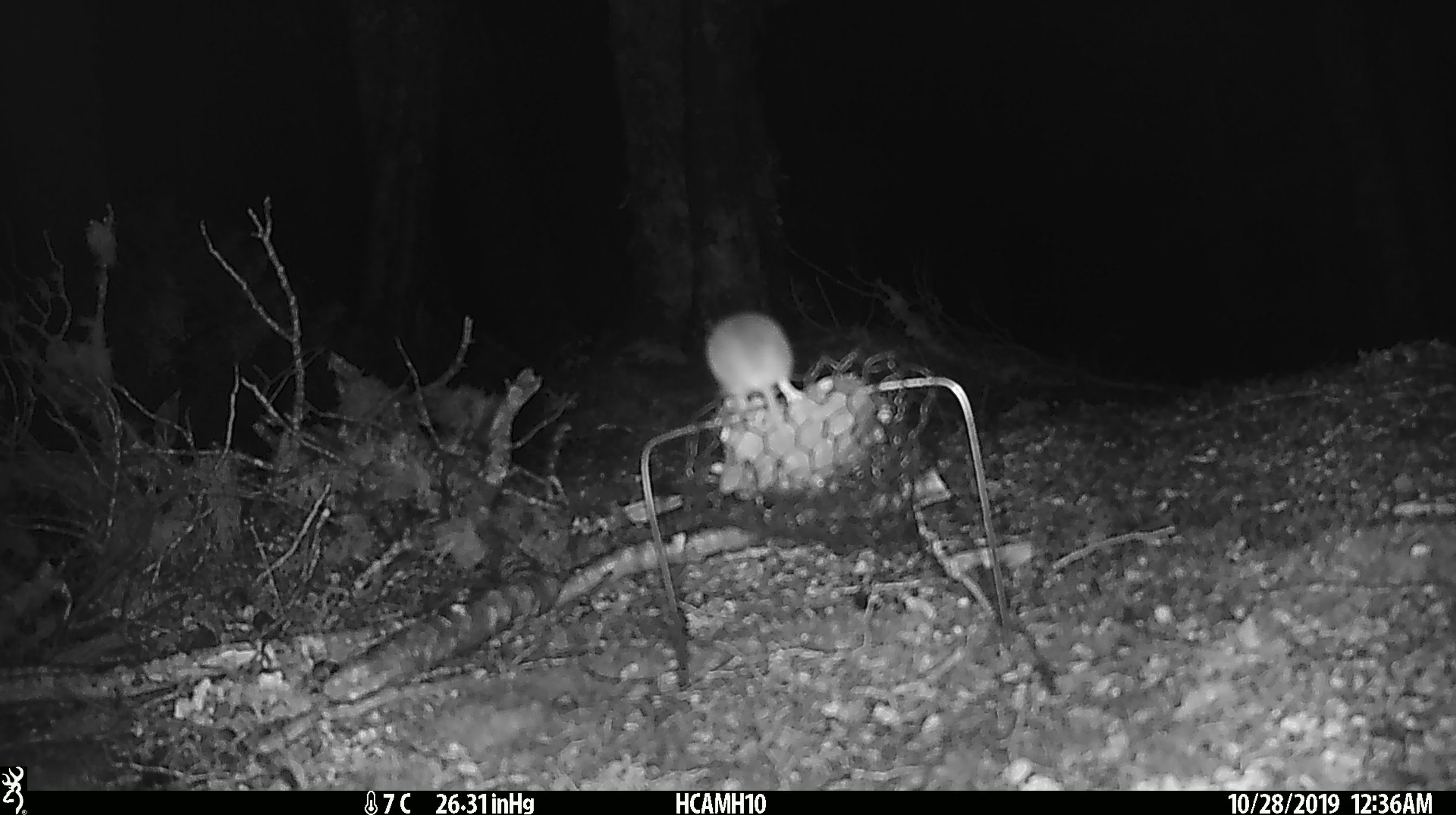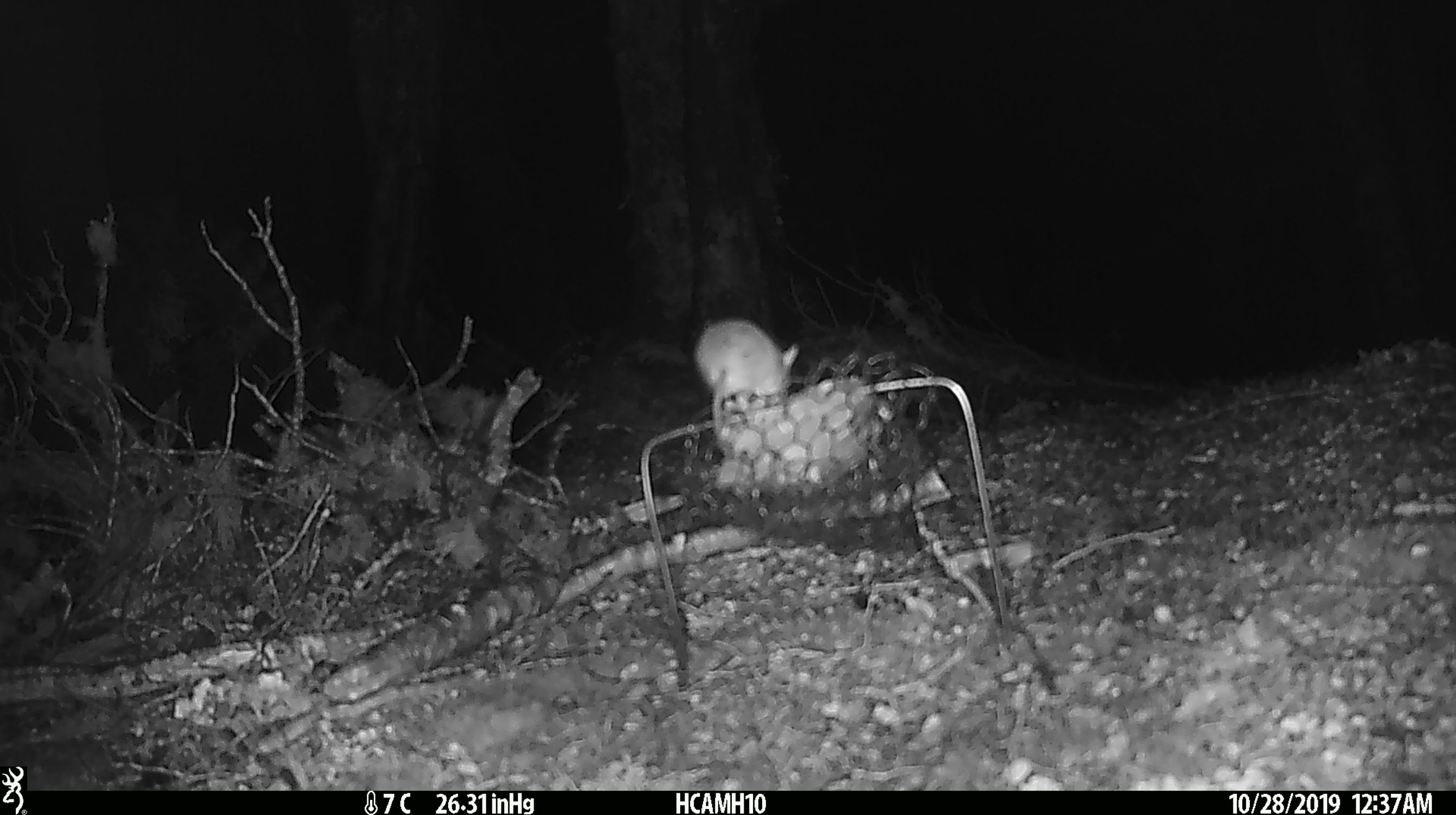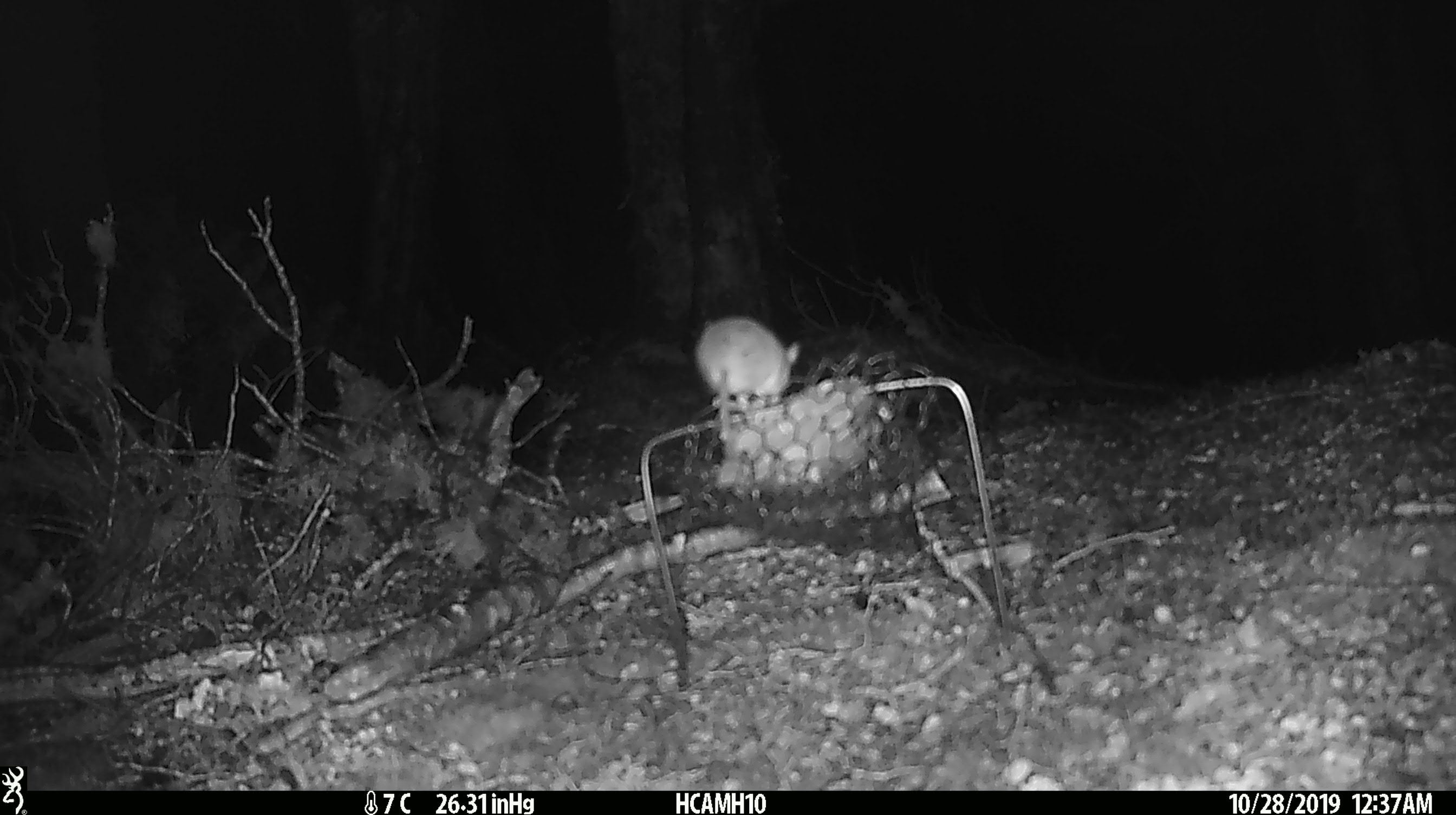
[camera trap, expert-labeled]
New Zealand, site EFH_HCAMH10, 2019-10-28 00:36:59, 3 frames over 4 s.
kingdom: Animalia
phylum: Chordata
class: Mammalia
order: Rodentia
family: Muridae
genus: Mus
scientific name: Mus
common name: mouse